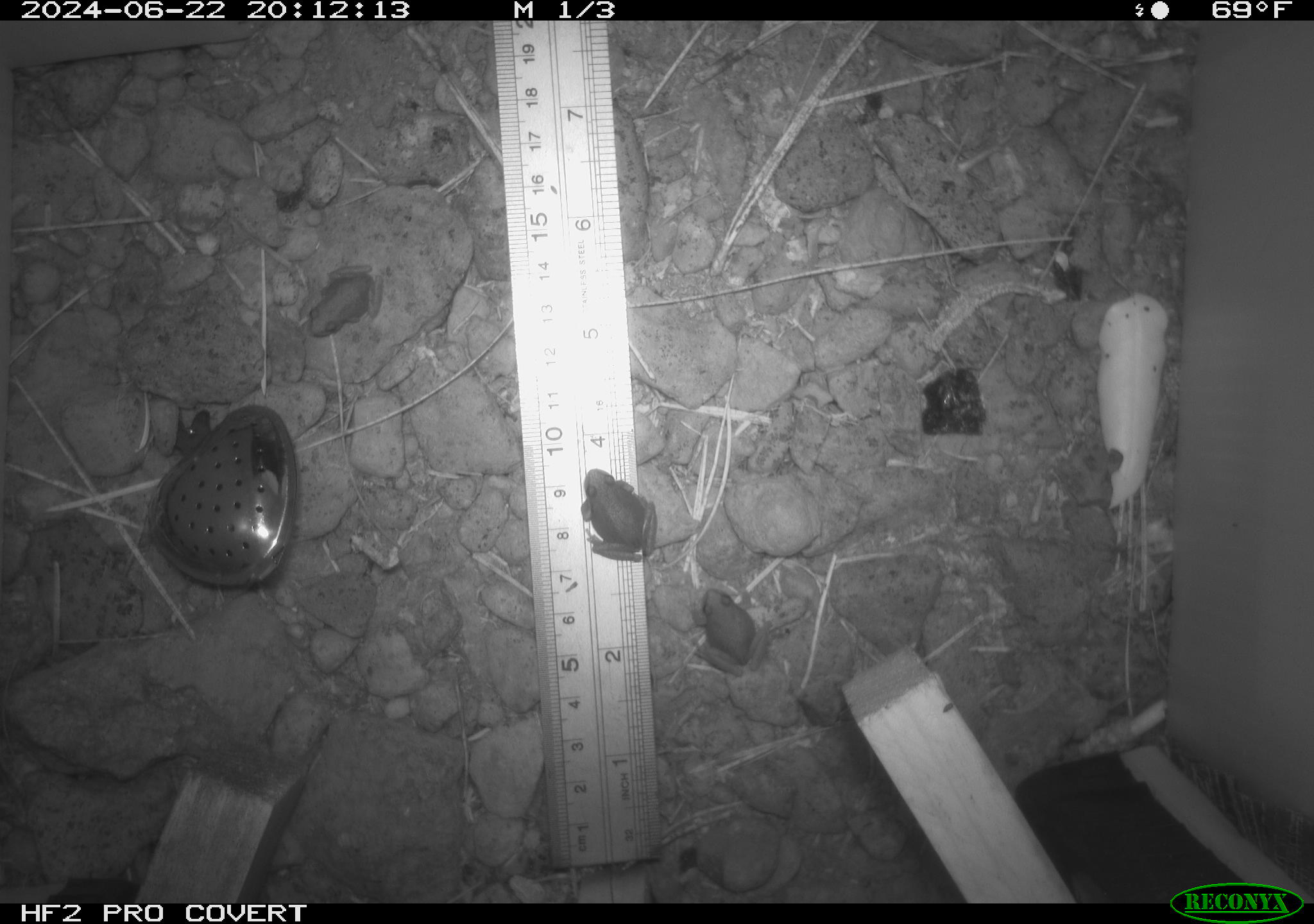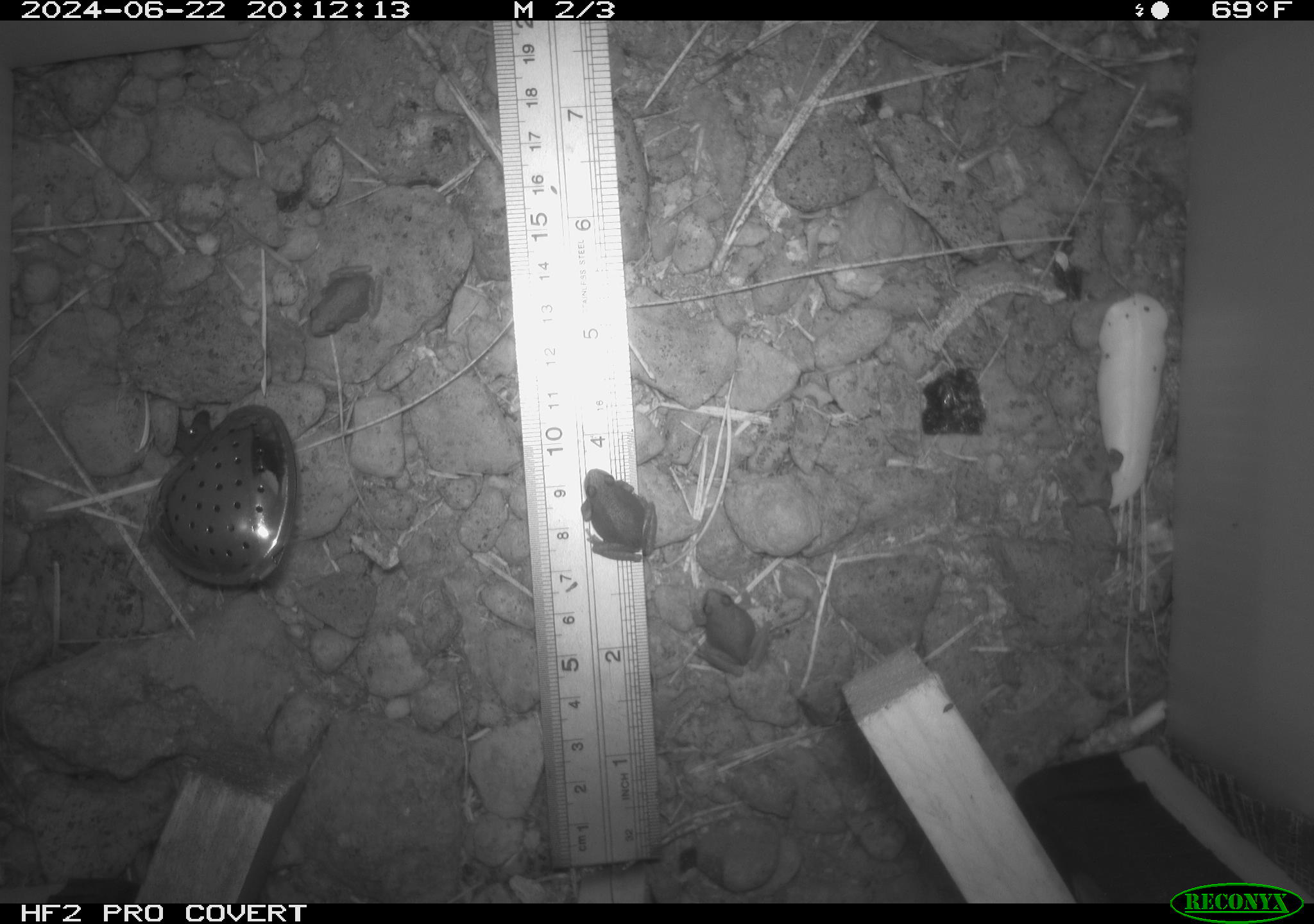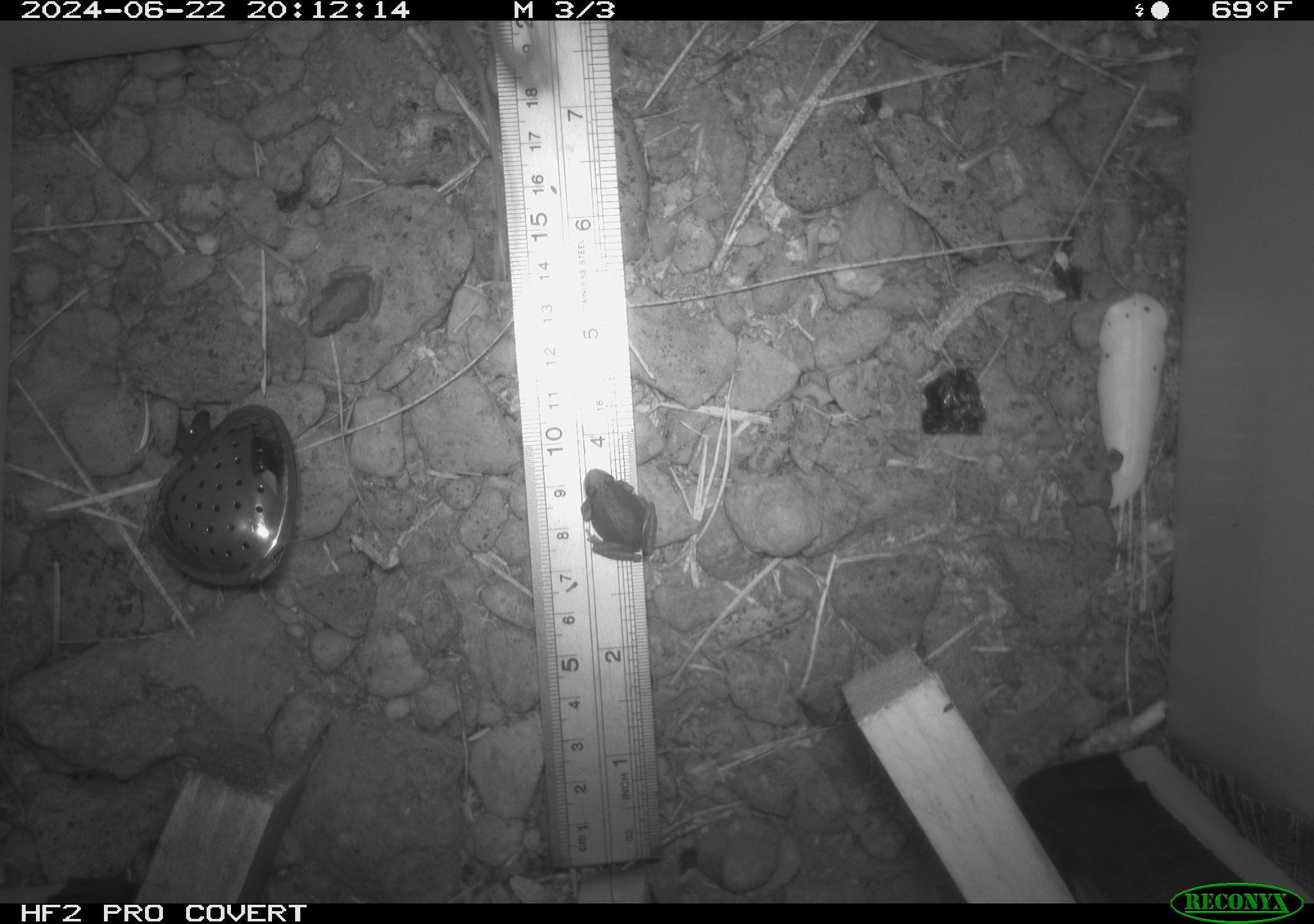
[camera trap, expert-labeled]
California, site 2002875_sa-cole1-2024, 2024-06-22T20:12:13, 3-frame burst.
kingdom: Animalia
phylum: Chordata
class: Amphibia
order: Anura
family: Hylidae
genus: Pseudacris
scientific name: Pseudacris regilla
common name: sierran treefrog